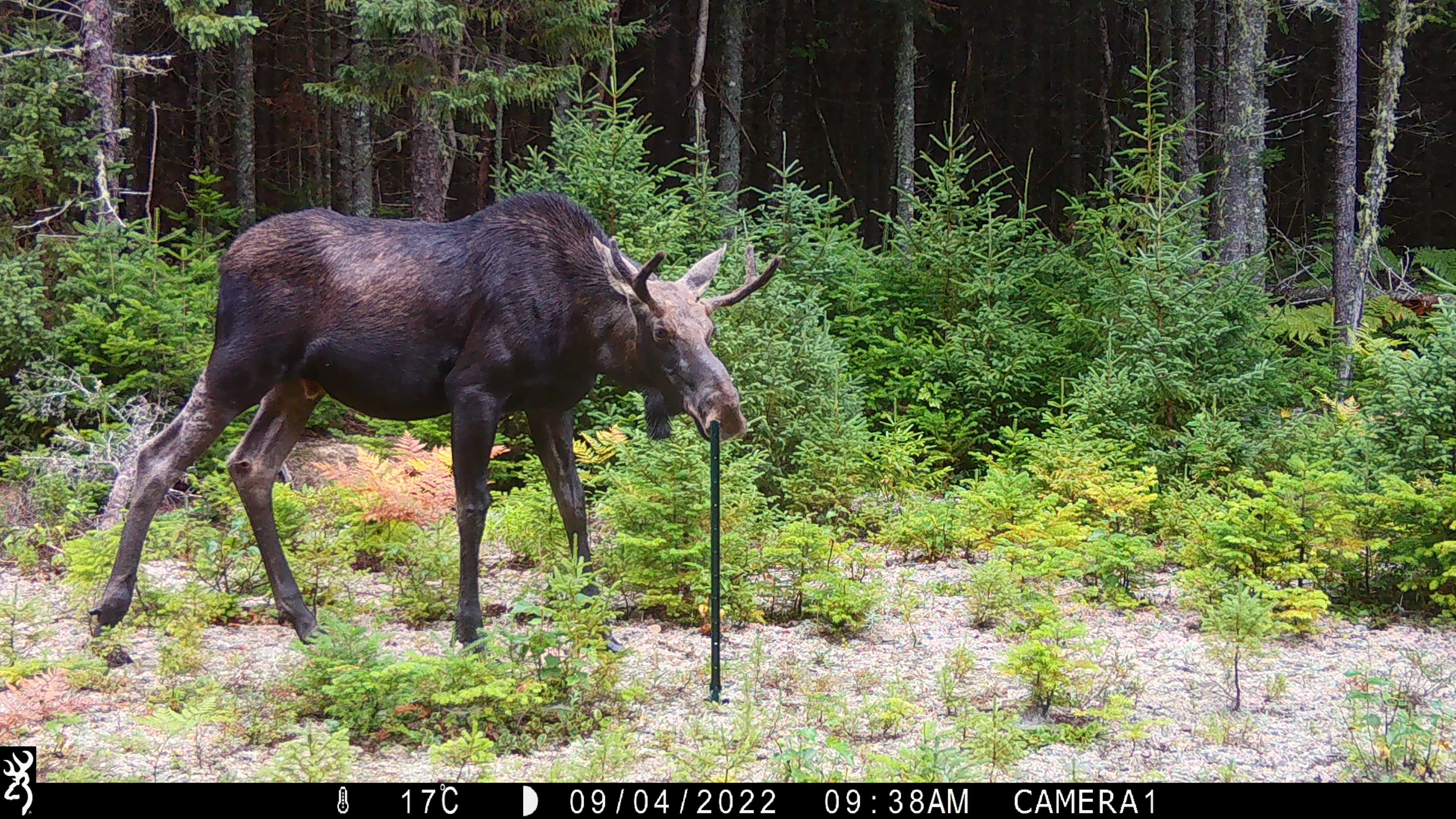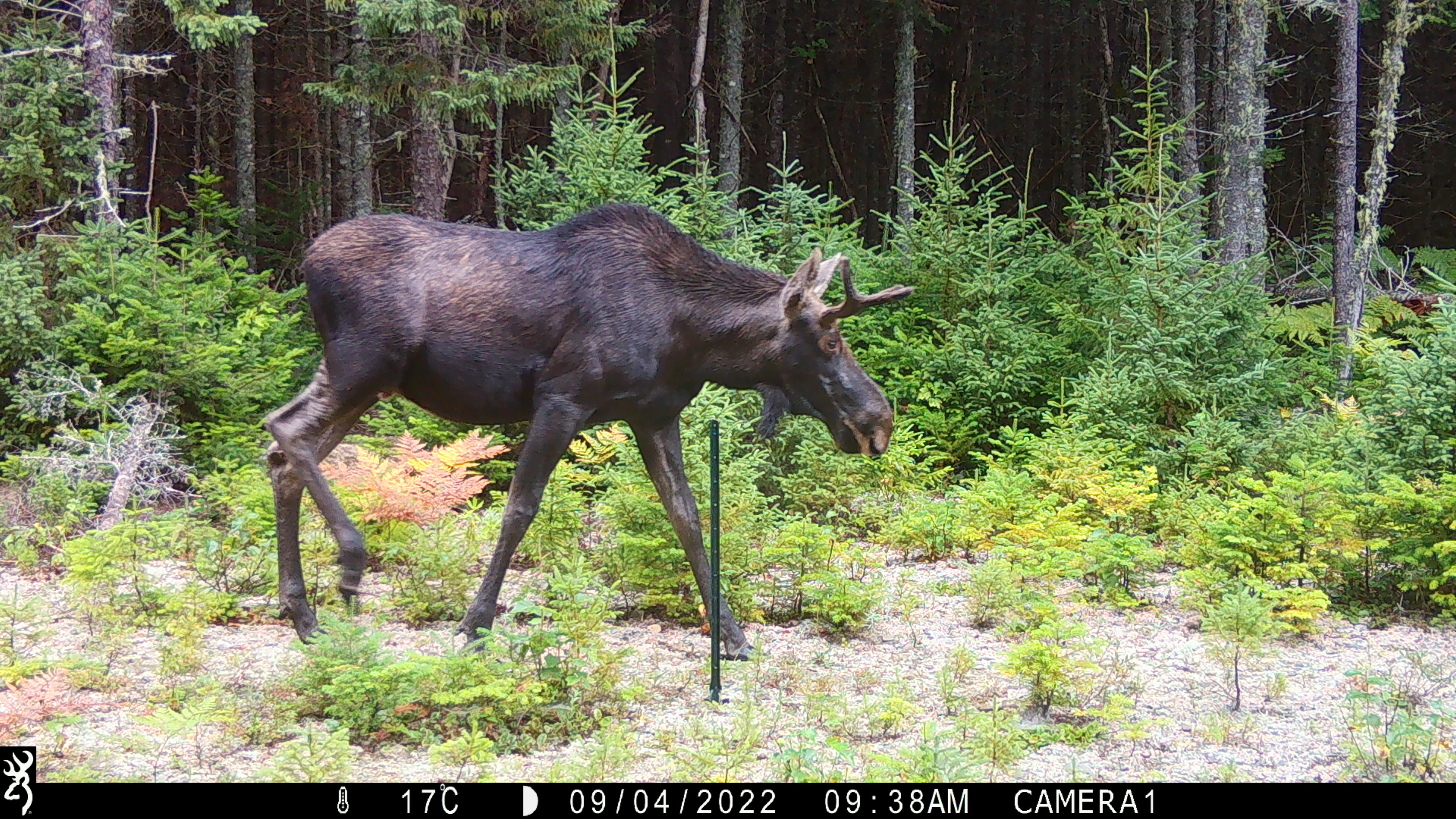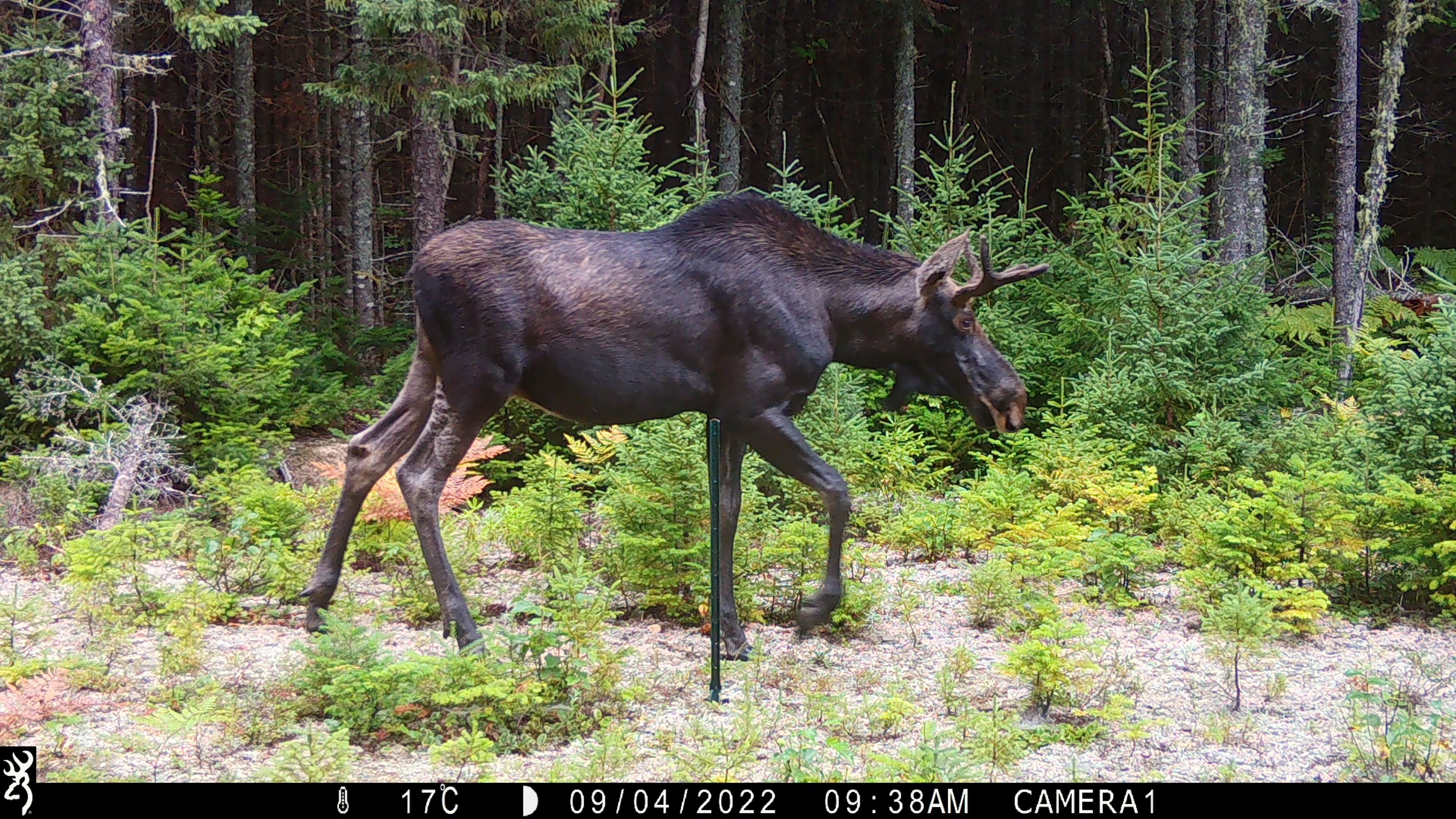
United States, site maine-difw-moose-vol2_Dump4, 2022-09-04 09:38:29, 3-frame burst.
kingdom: Animalia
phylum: Chordata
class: Mammalia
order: Artiodactyla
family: Cervidae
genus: Alces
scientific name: Alces alces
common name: moose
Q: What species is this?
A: Moose (Alces alces).